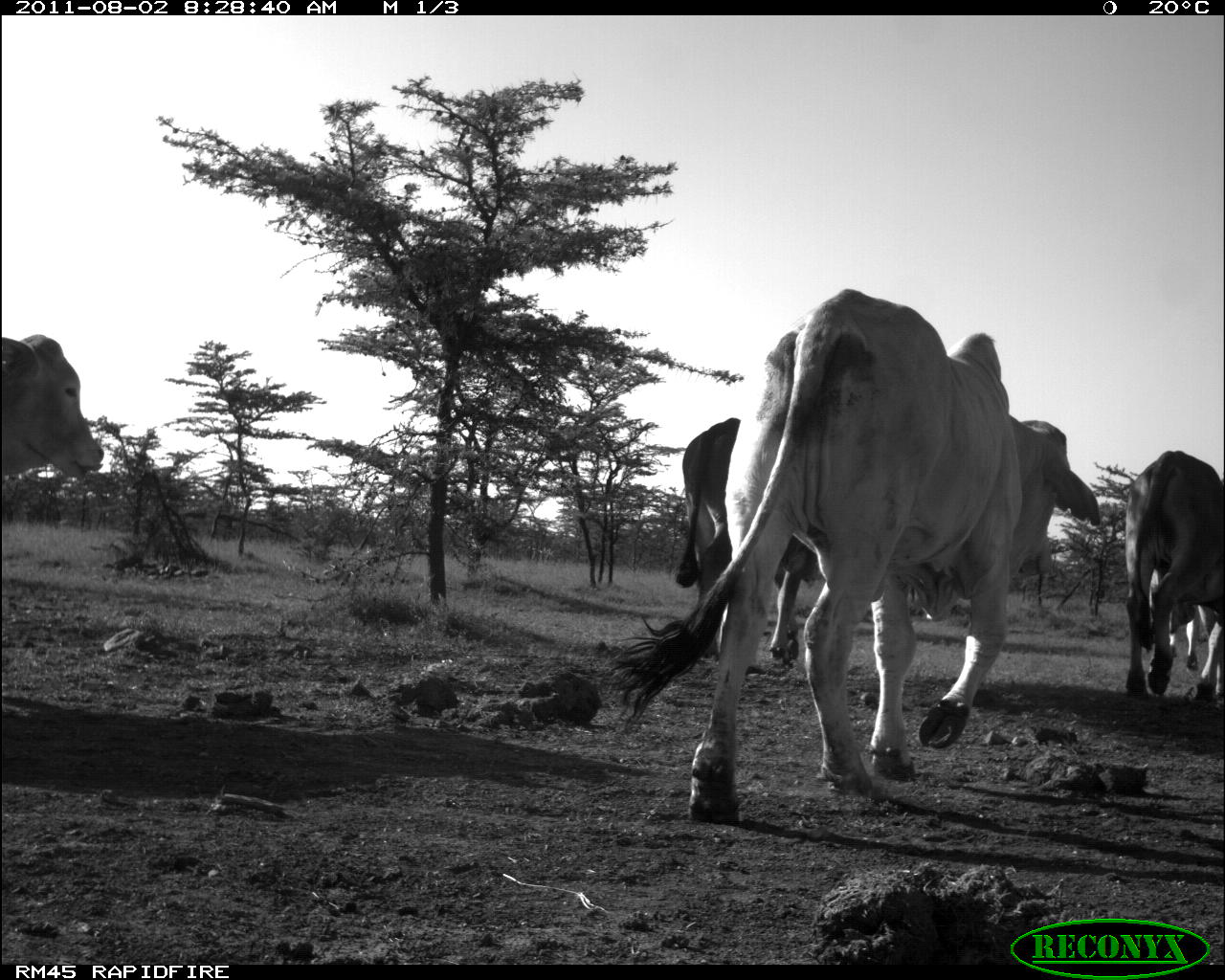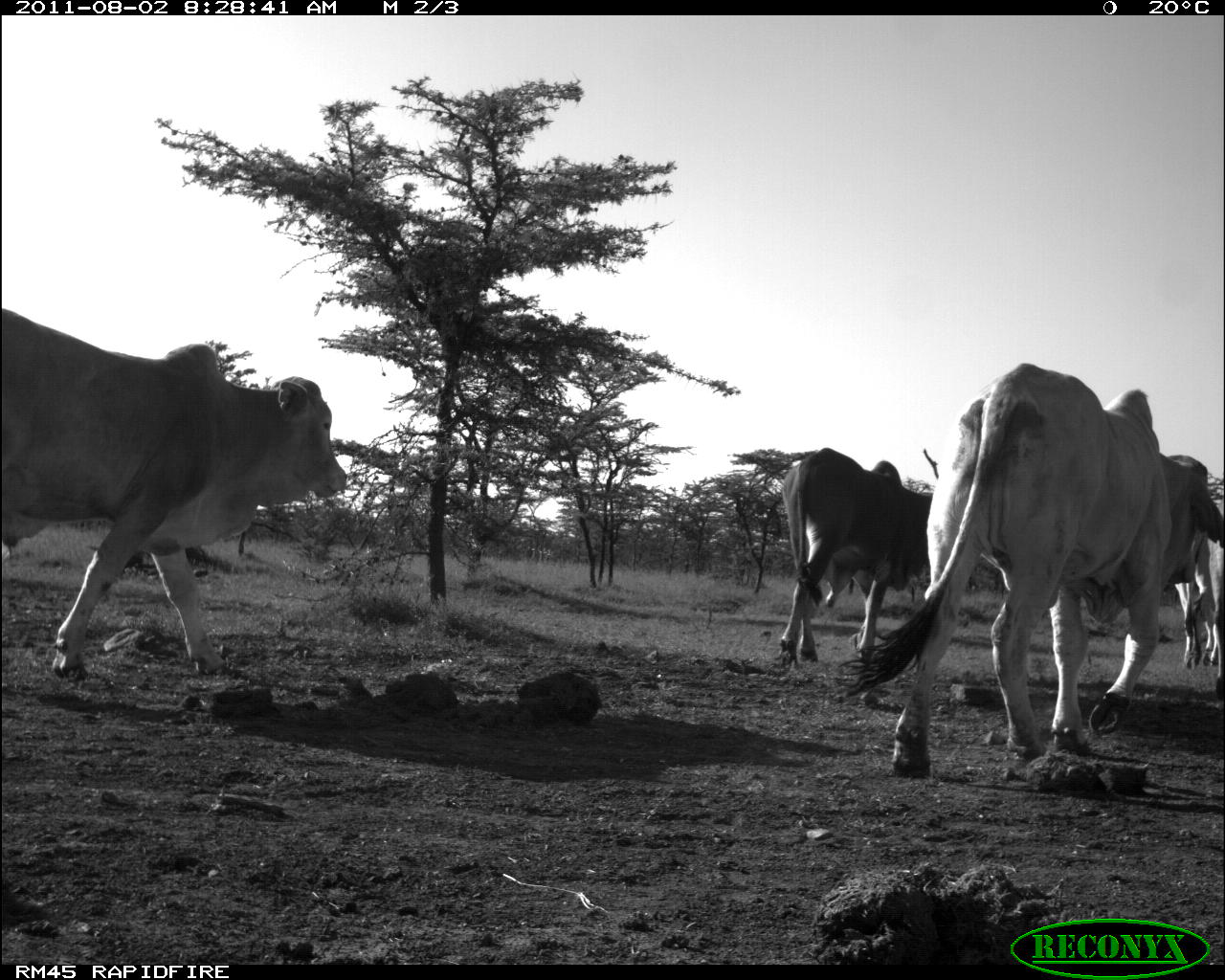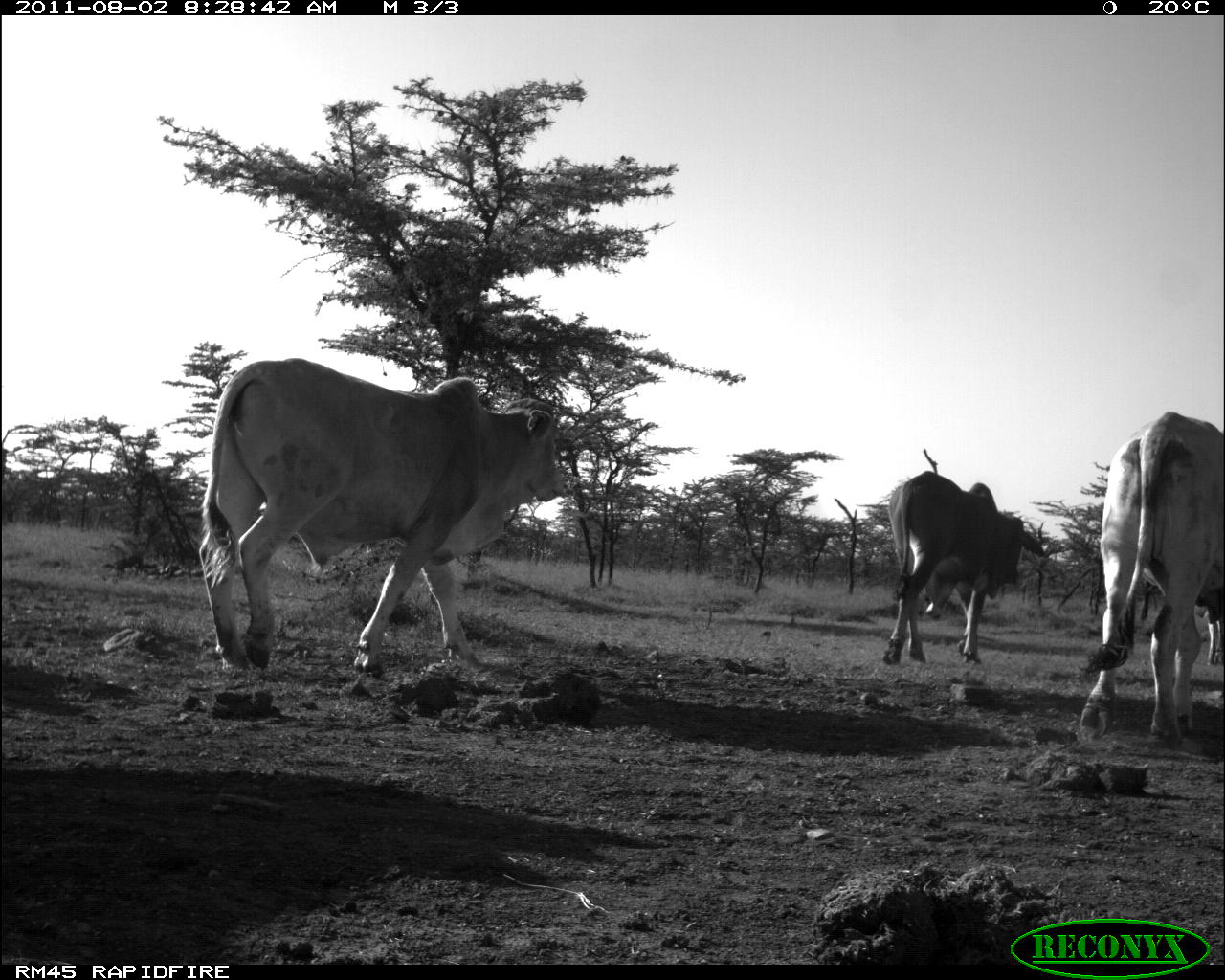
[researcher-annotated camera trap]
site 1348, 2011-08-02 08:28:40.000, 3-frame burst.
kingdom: Animalia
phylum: Chordata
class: Mammalia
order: Artiodactyla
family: Bovidae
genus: Bos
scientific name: Bos taurus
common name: domestic cattle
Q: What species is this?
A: Bos taurus (domestic cattle).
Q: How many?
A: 4.